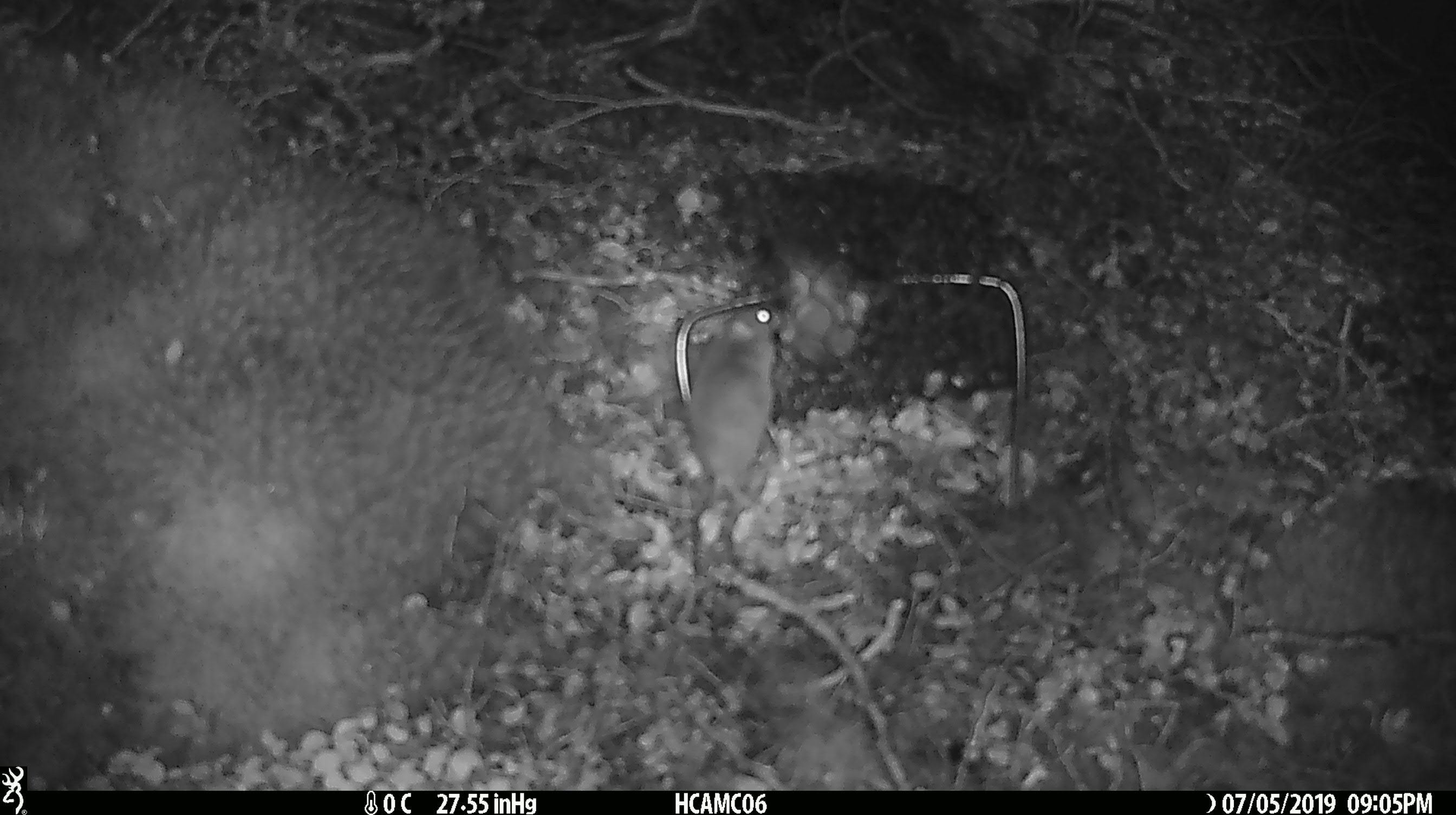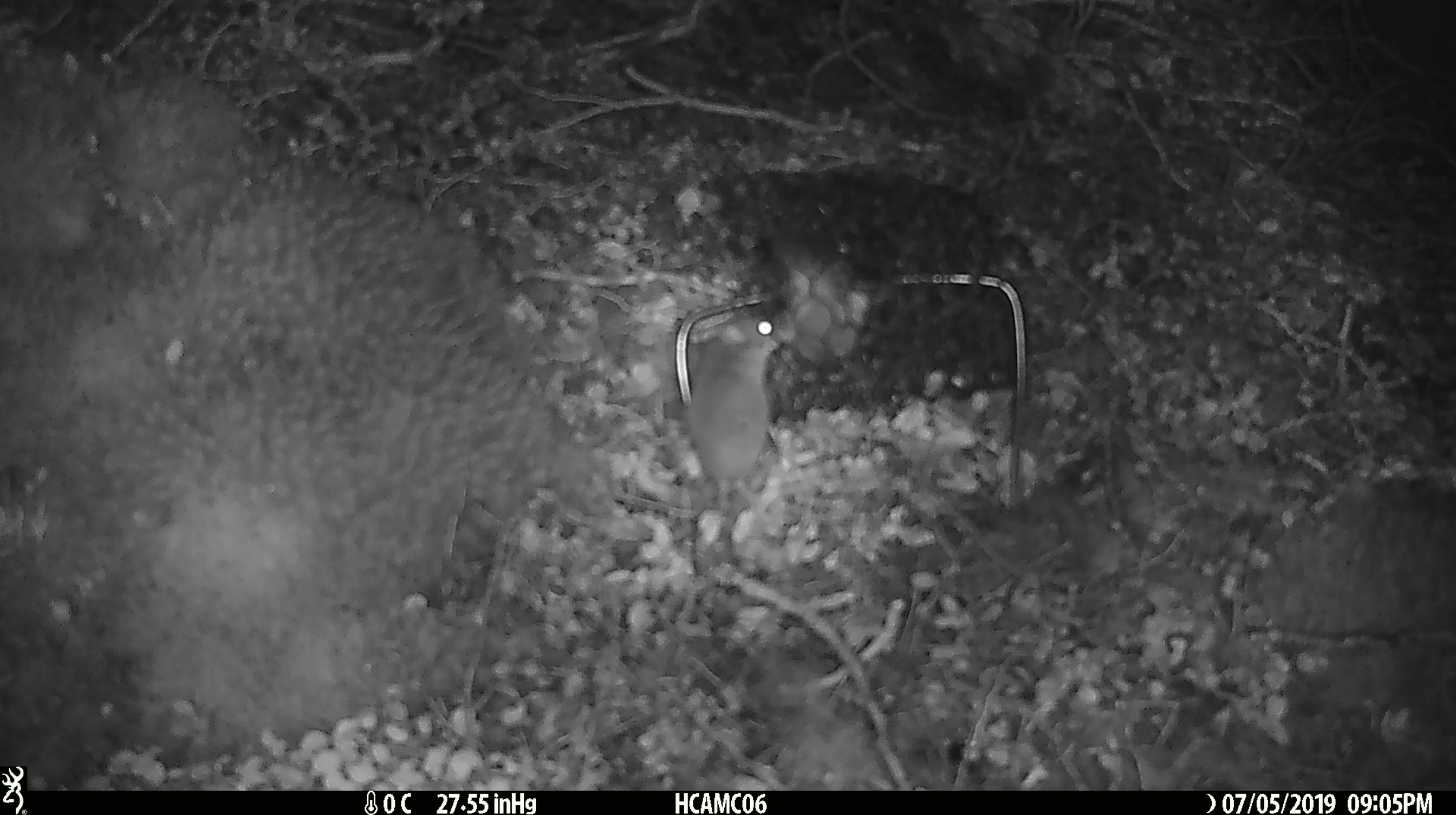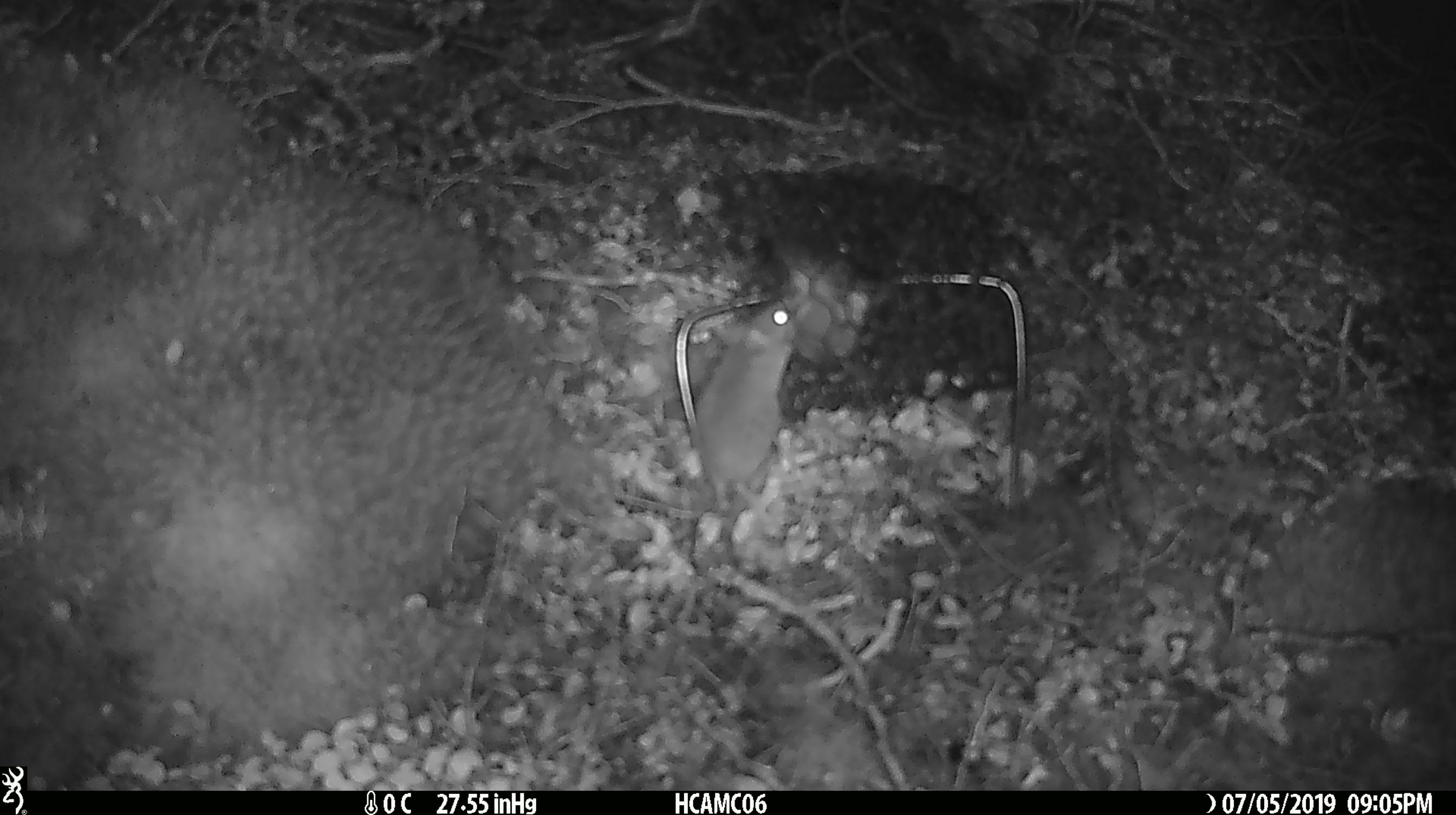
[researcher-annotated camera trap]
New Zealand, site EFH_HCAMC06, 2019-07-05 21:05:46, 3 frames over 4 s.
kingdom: Animalia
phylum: Chordata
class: Mammalia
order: Rodentia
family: Muridae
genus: Mus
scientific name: Mus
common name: mouse